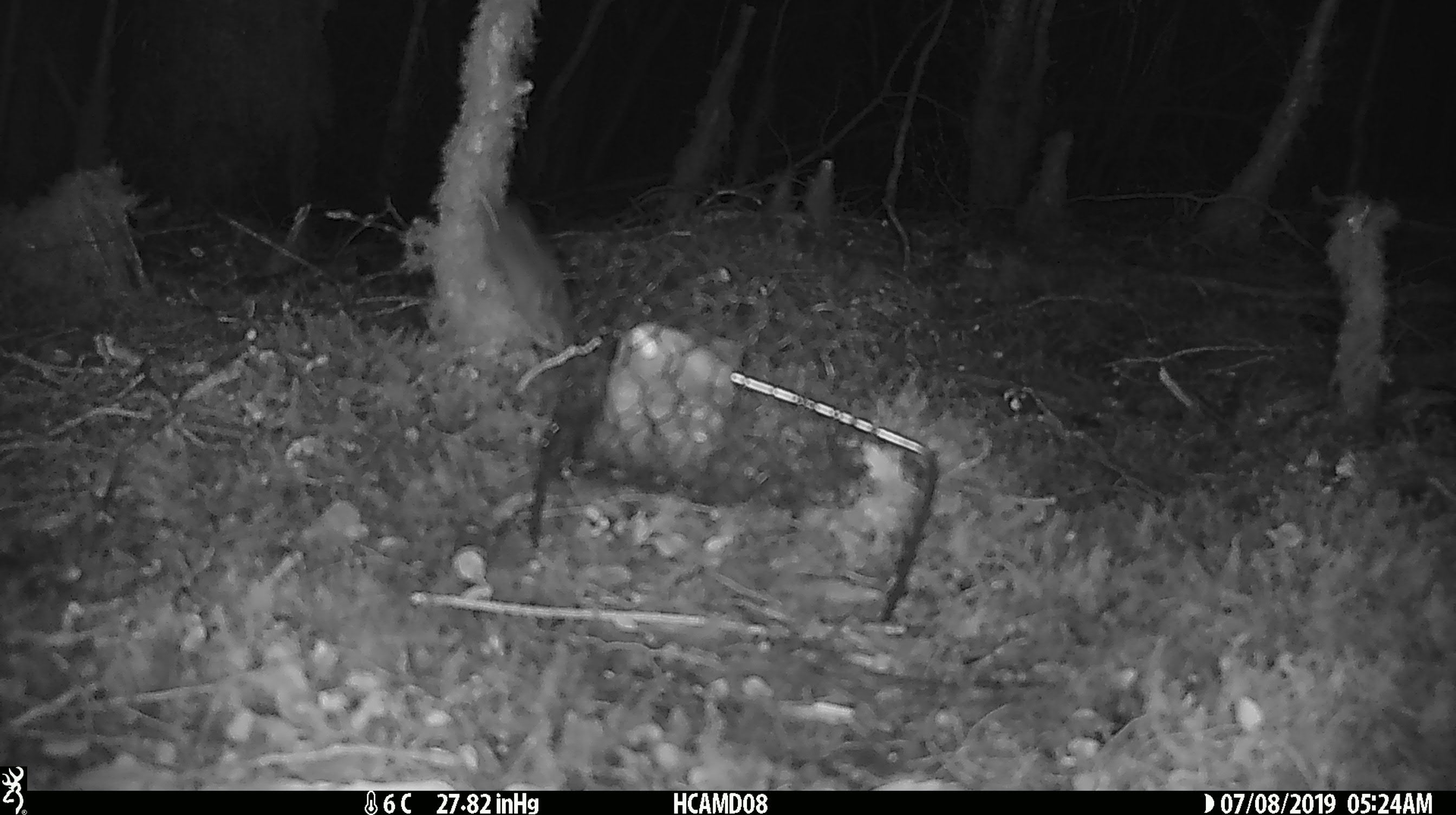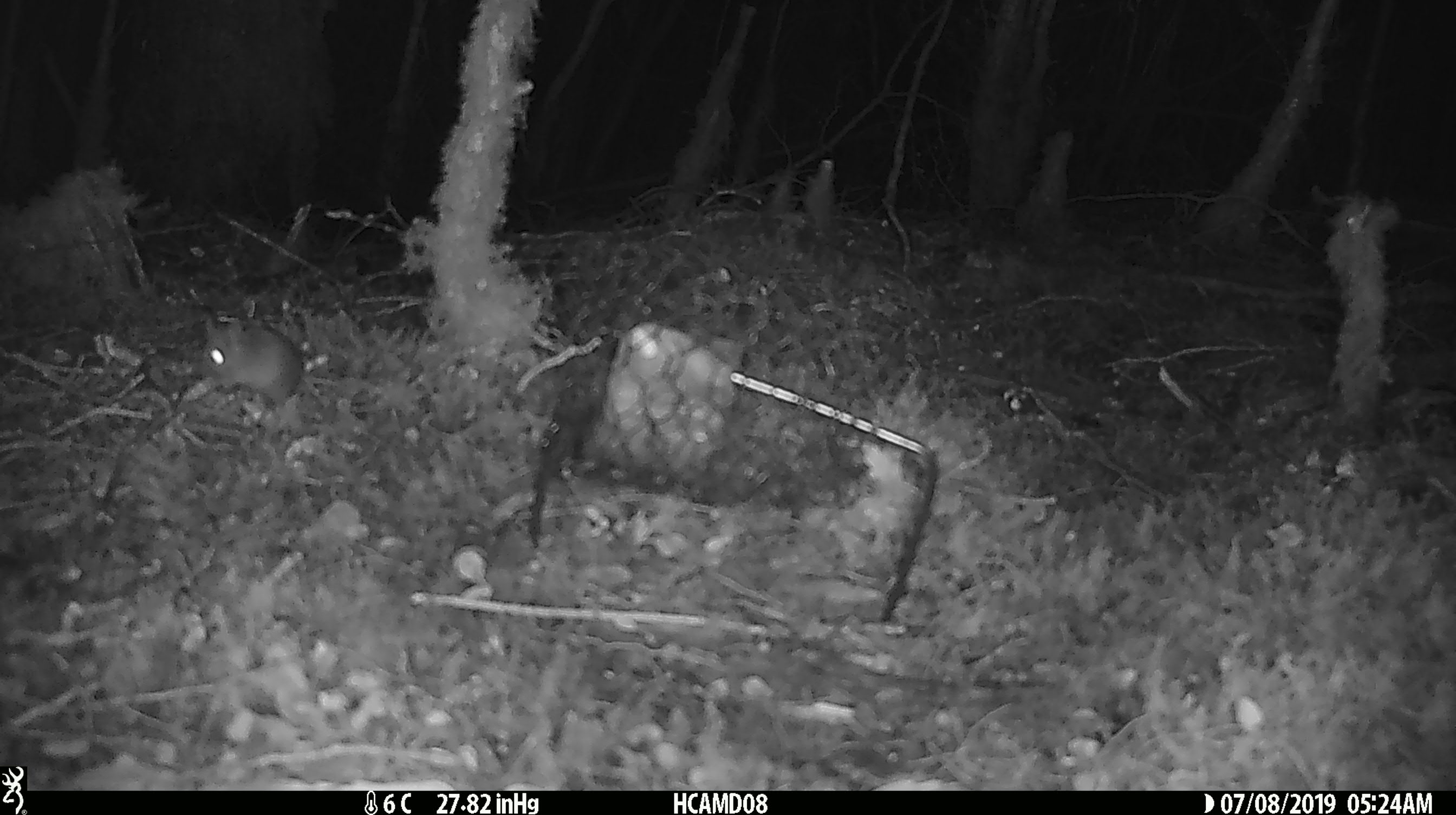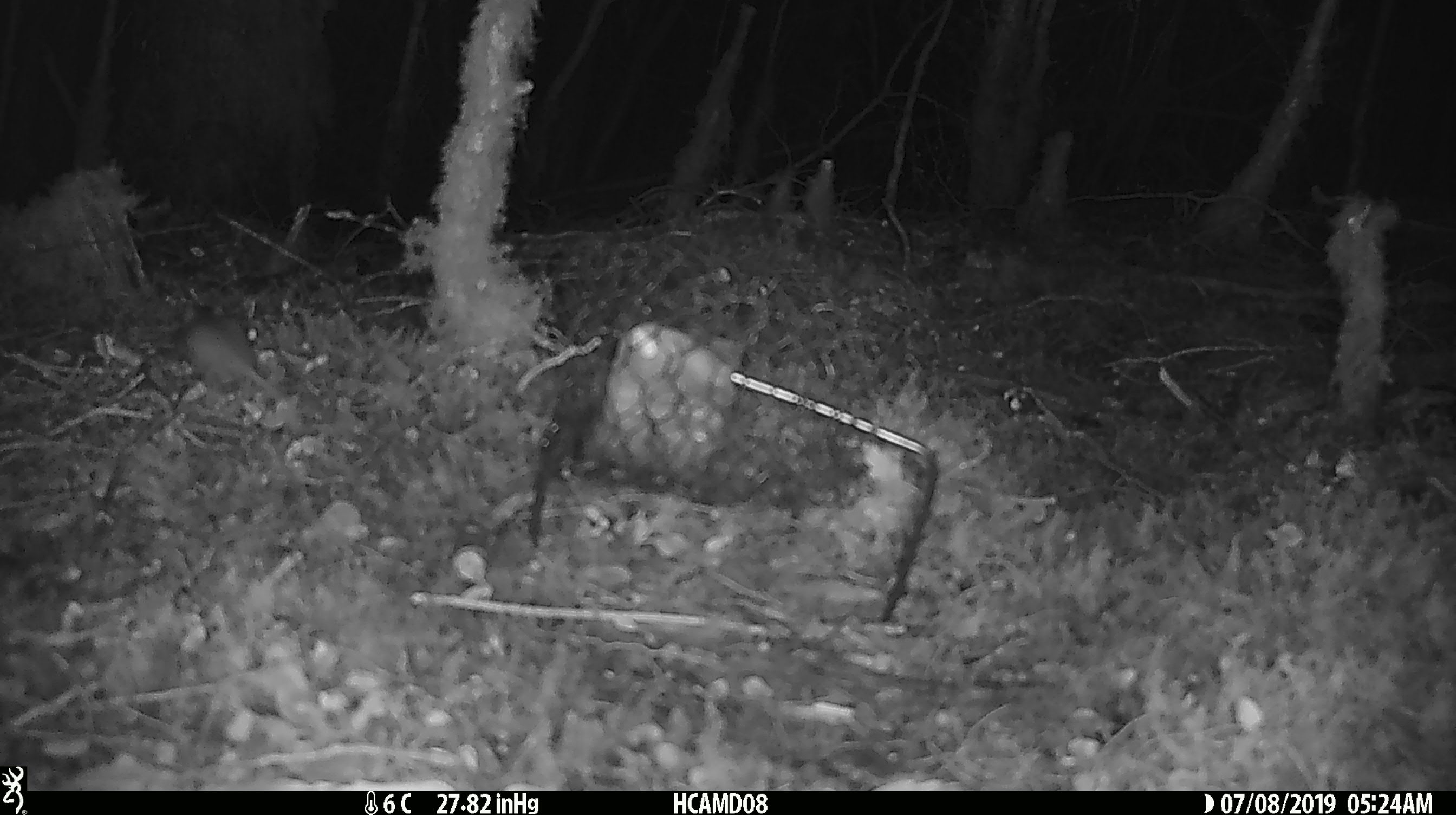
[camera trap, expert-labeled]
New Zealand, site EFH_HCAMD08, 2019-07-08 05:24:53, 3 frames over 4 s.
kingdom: Animalia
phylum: Chordata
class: Mammalia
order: Rodentia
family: Muridae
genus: Mus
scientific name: Mus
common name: mouse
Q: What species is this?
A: Mouse (Mus).